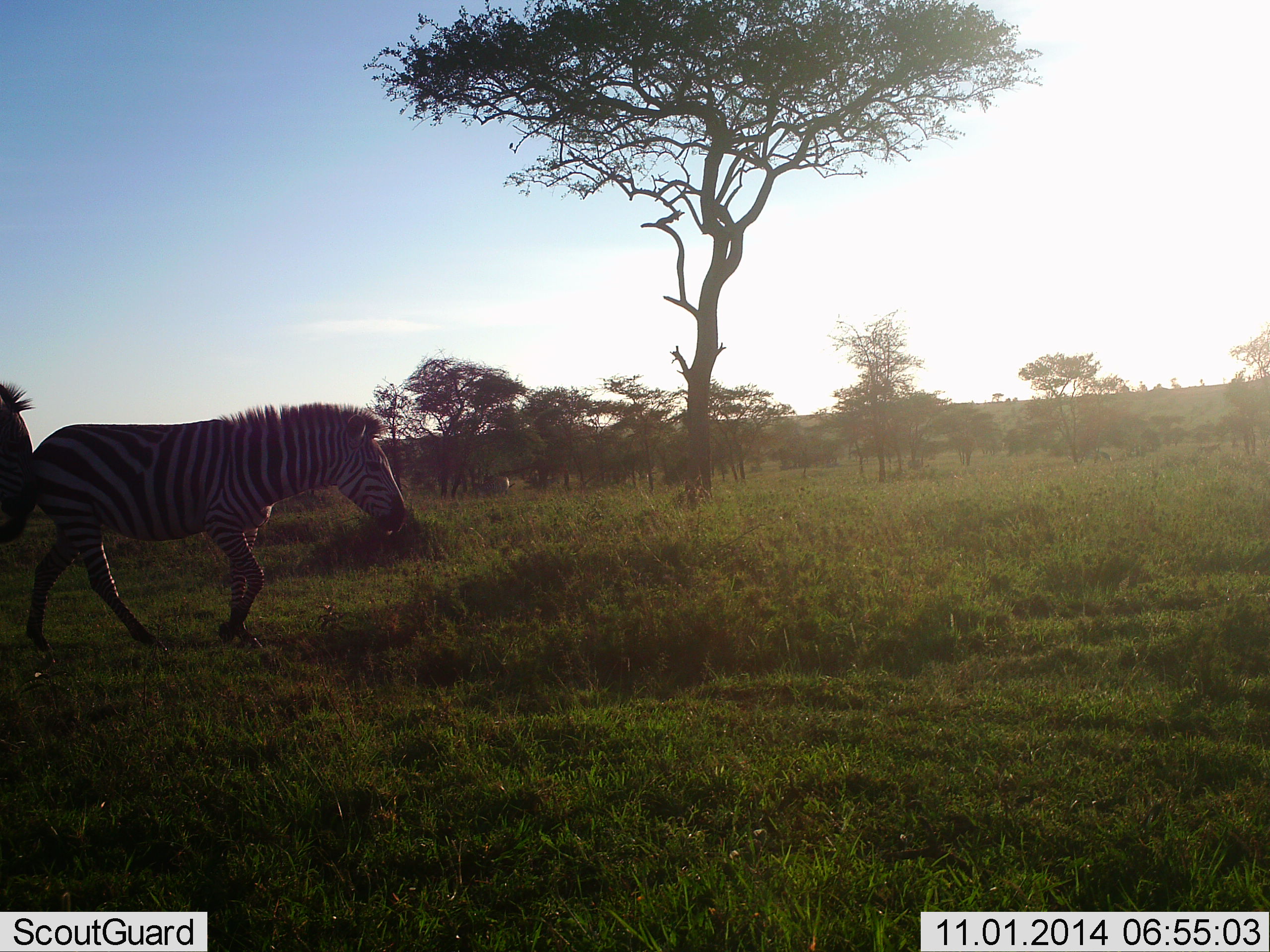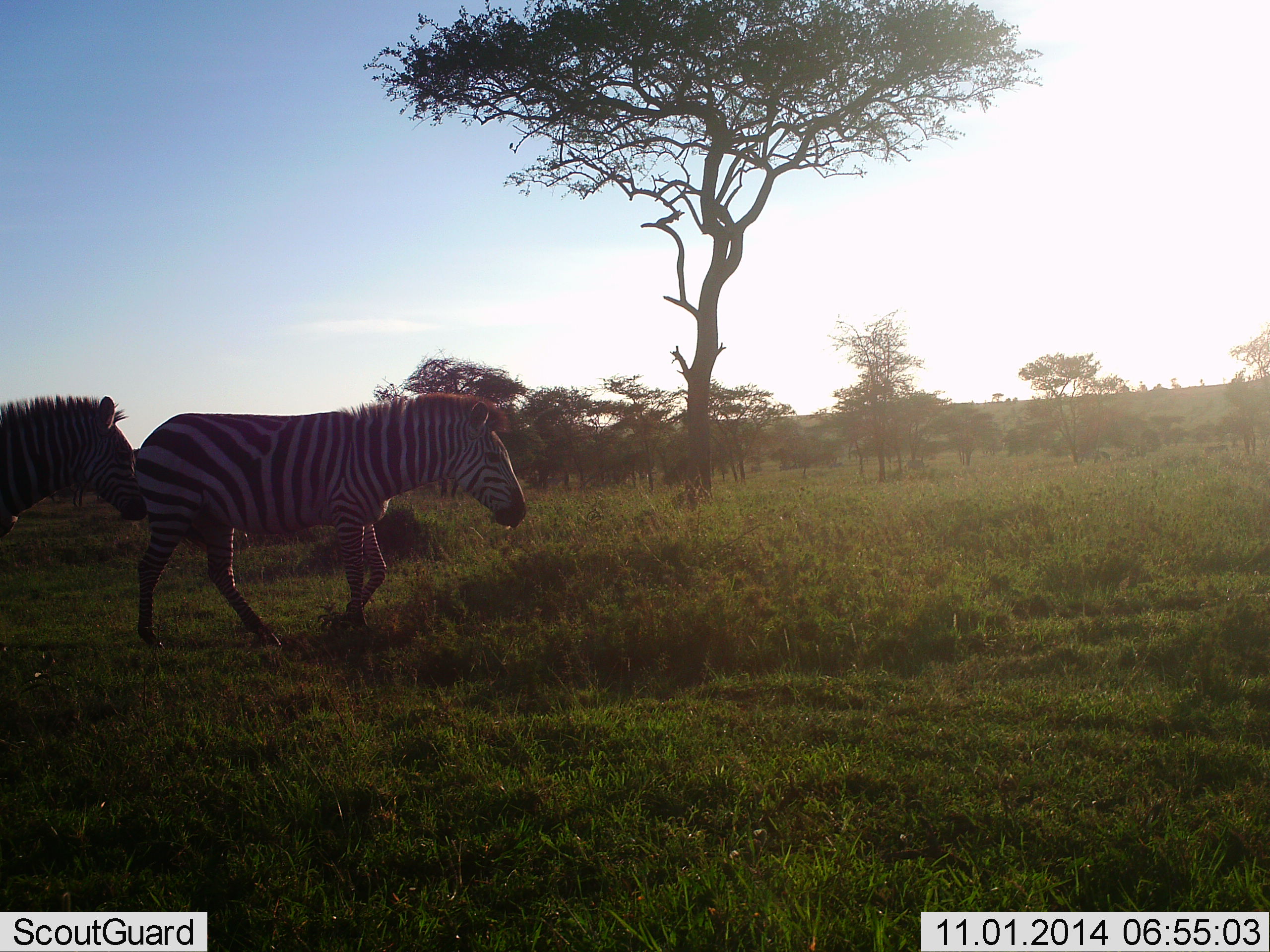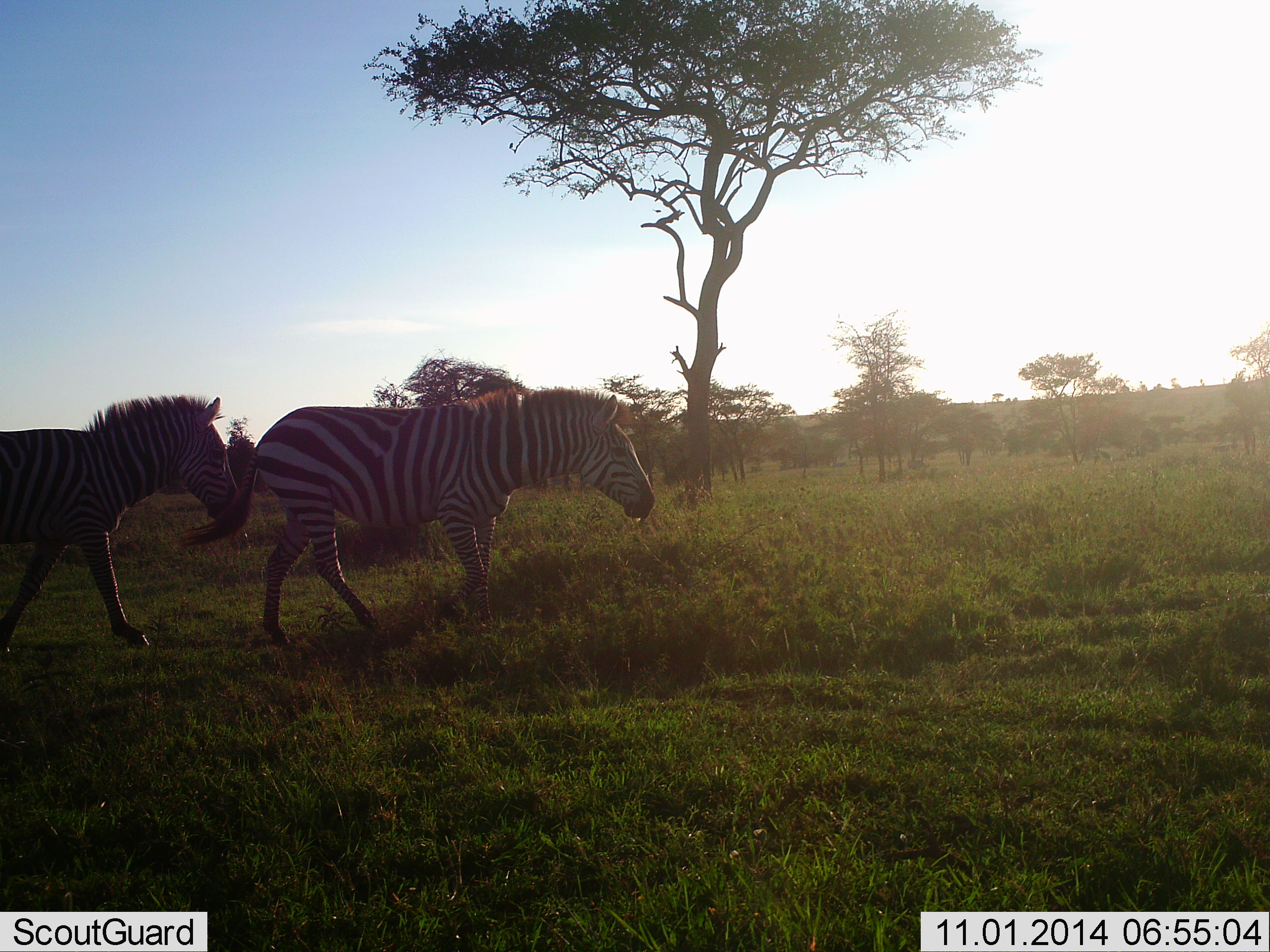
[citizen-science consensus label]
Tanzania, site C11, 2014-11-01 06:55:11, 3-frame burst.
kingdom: Animalia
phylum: Chordata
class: Mammalia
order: Perissodactyla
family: Equidae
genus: Equus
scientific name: Equus quagga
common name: plains zebra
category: zebra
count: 2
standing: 10%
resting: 0%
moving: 90%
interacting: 0%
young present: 0%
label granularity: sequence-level